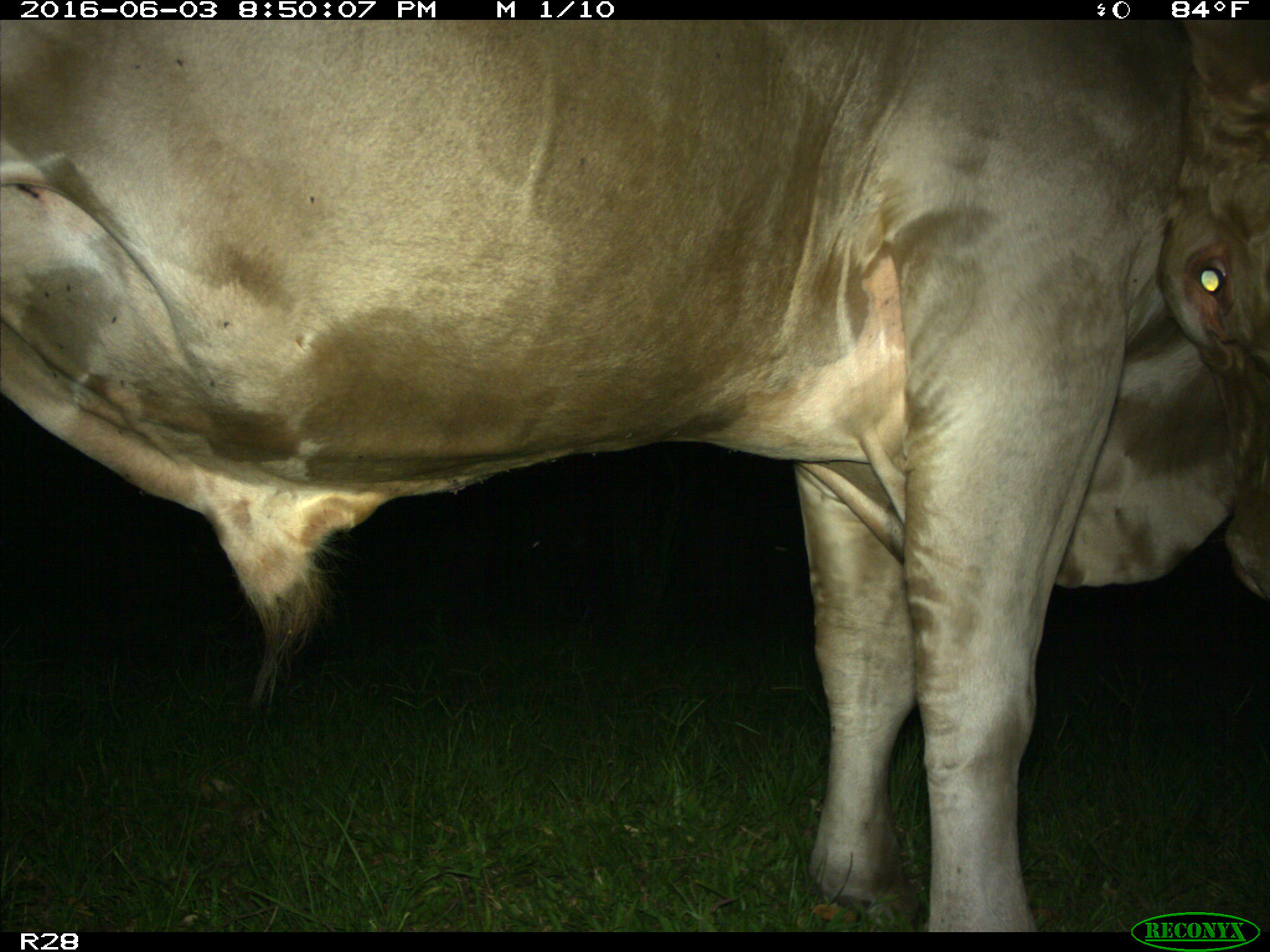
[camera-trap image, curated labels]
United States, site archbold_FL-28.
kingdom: Animalia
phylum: Chordata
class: Mammalia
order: Artiodactyla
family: Bovidae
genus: Bos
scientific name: Bos taurus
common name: domestic cow